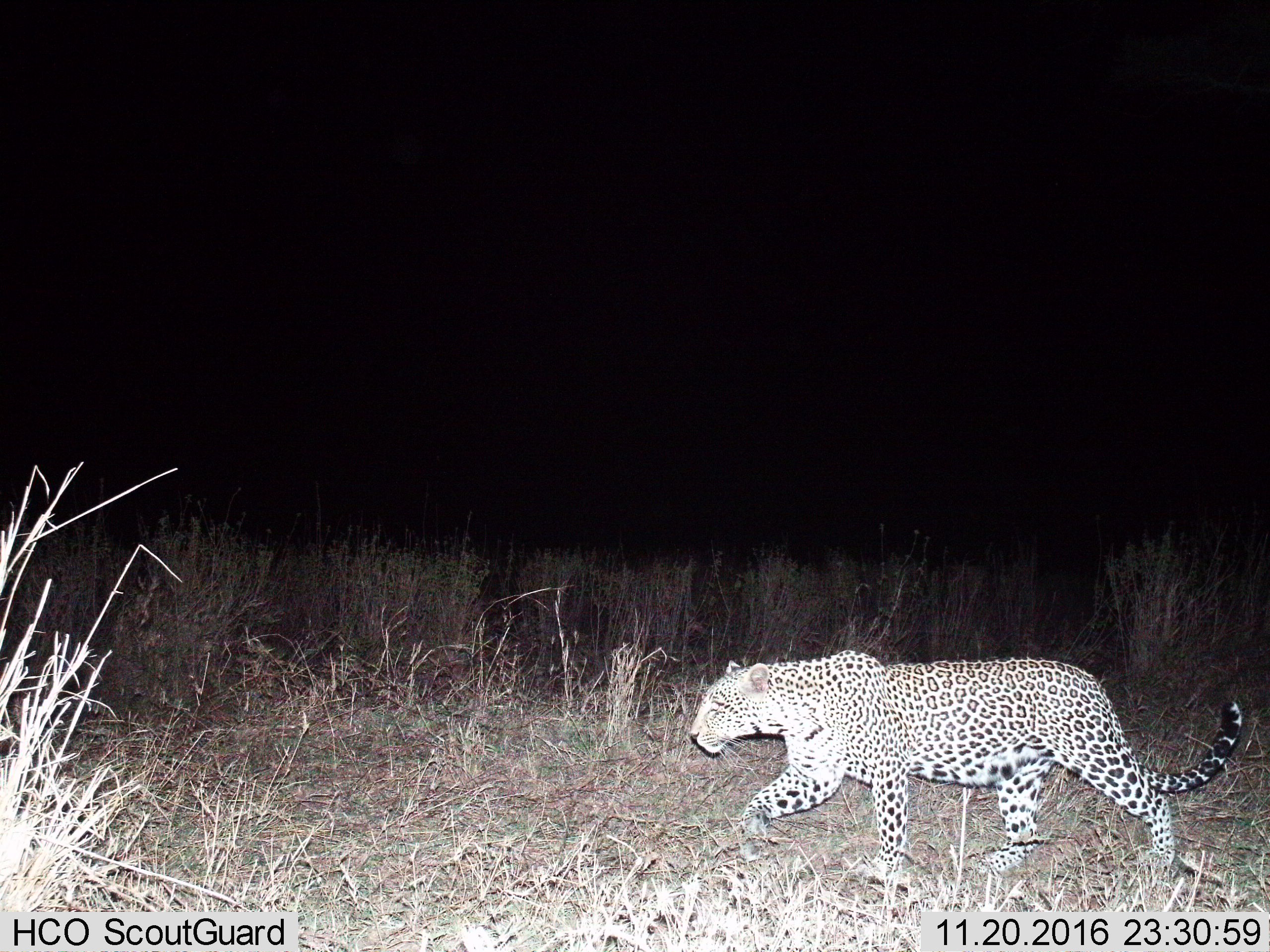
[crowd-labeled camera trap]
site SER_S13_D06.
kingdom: Animalia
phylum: Chordata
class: Mammalia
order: Carnivora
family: Felidae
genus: Panthera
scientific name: Panthera pardus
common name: leopard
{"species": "leopard (Panthera pardus)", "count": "1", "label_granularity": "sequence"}